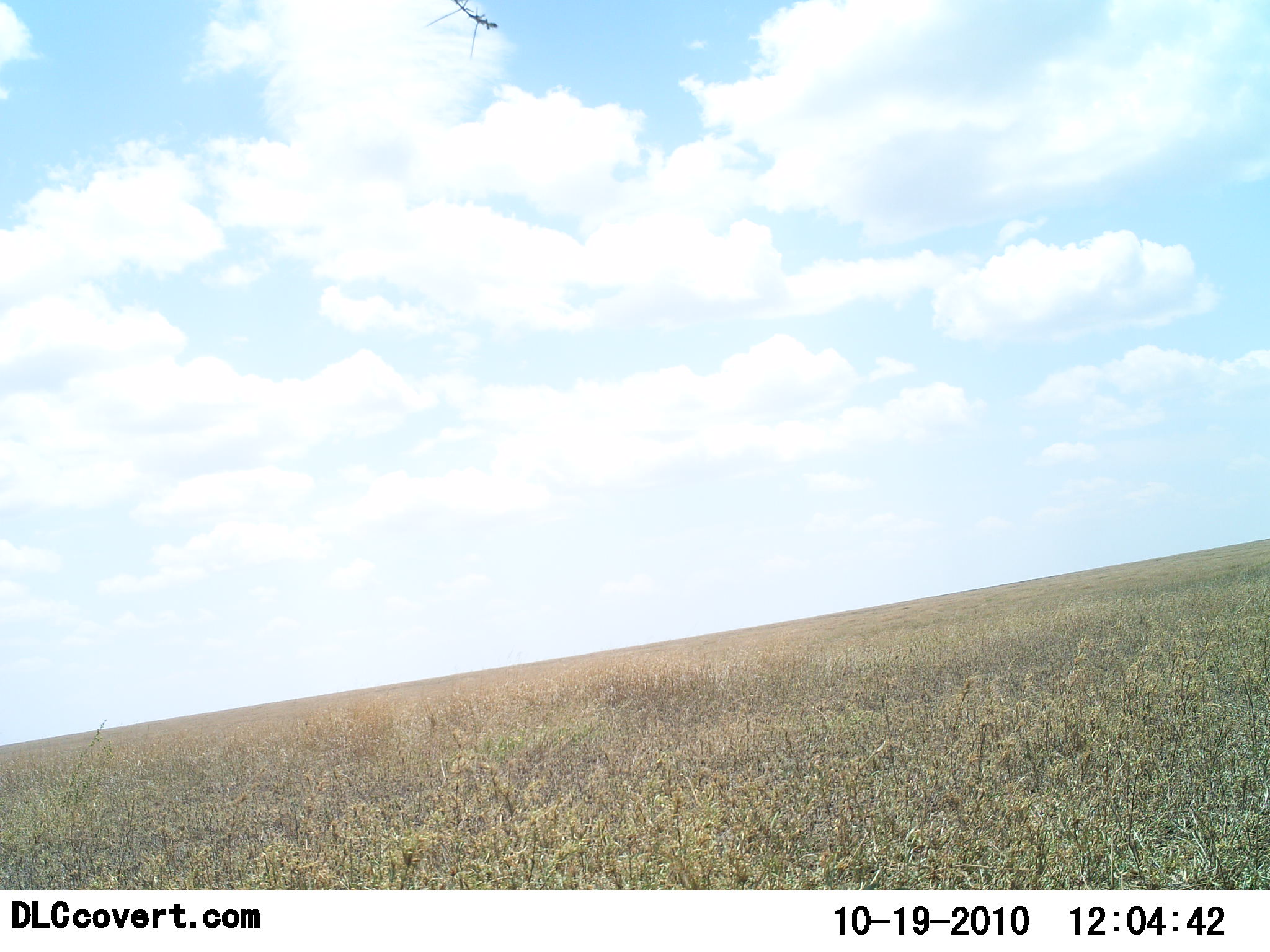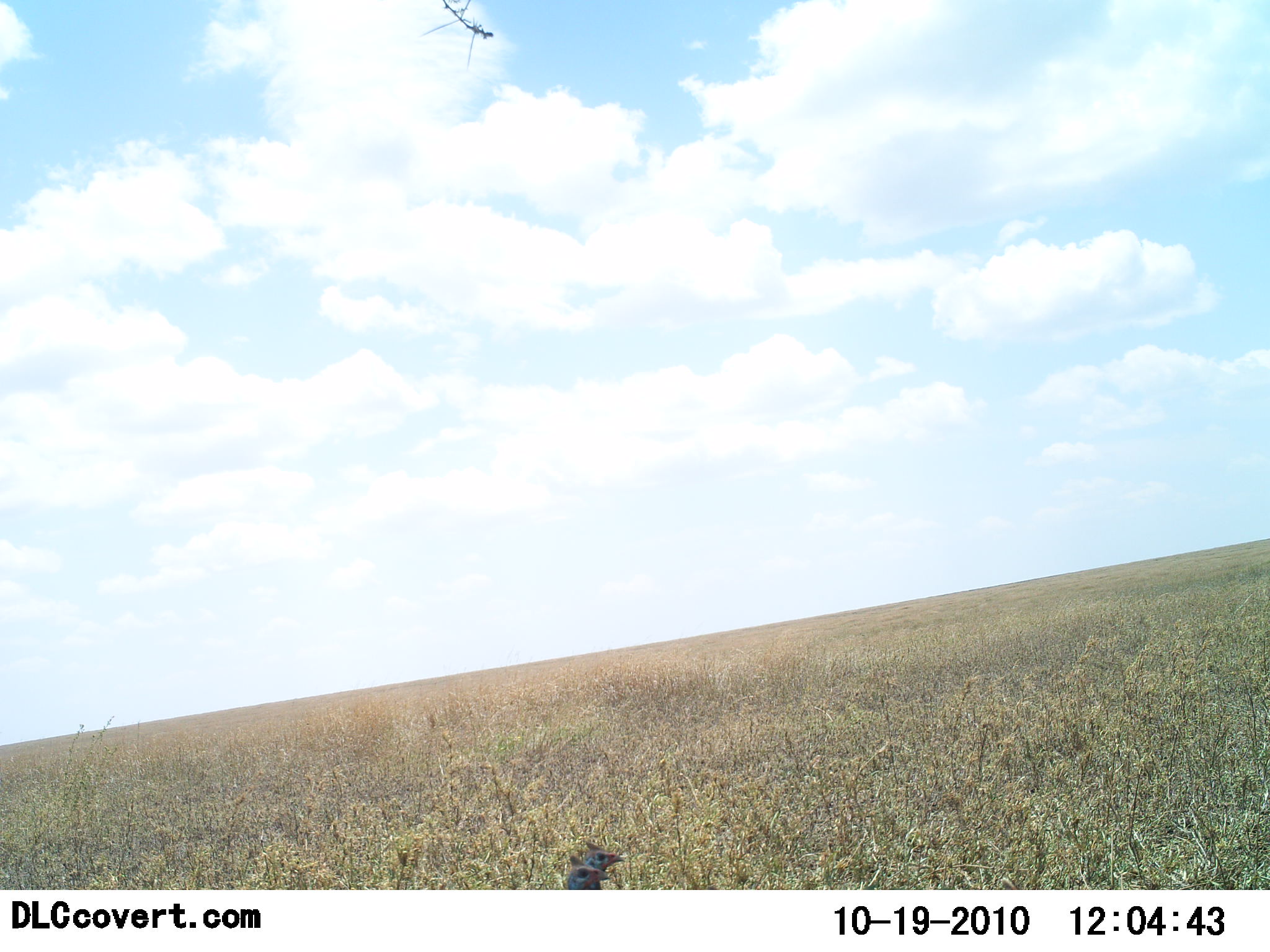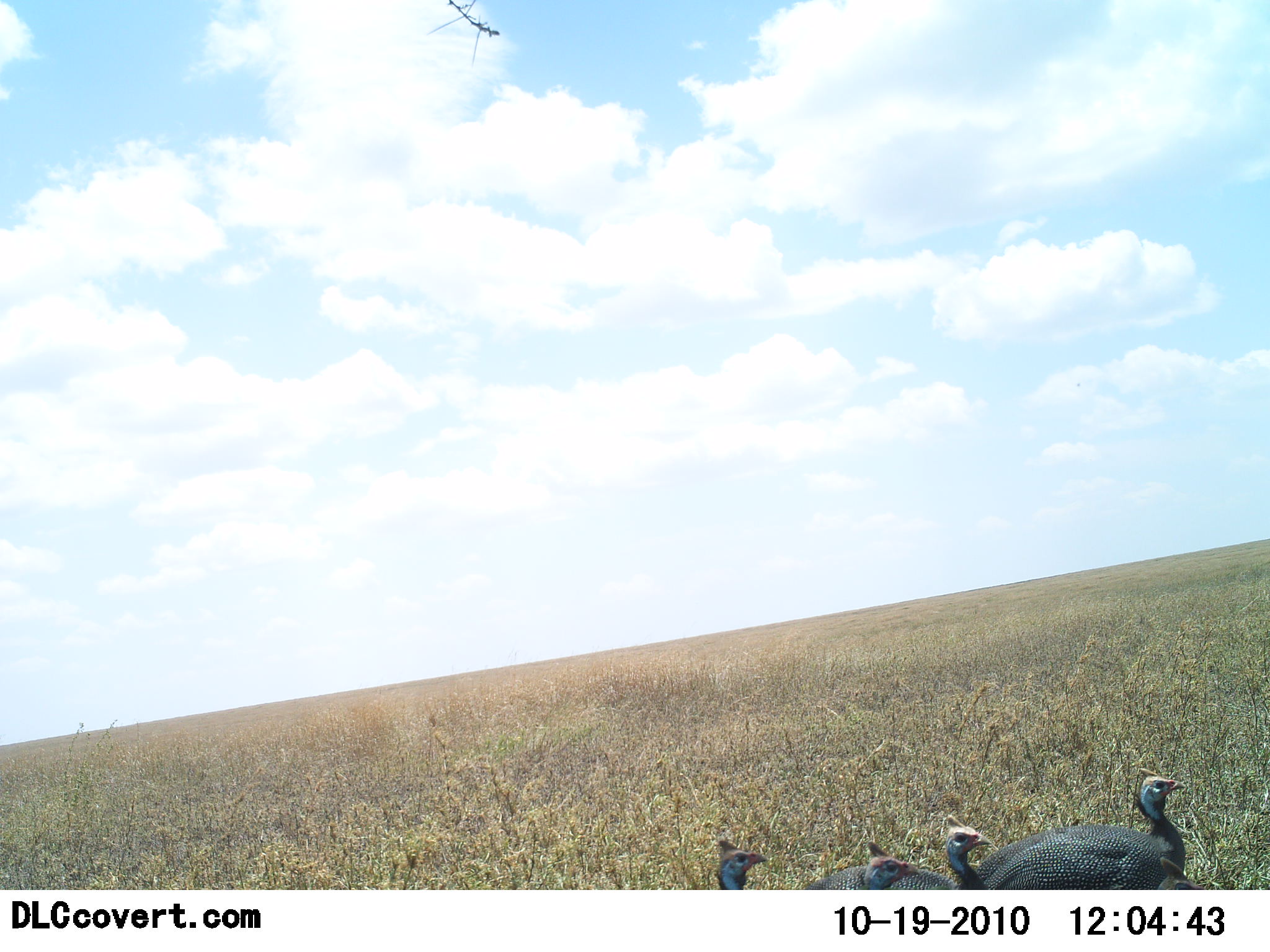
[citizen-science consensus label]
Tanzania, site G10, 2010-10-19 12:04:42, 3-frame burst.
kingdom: Animalia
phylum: Chordata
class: Aves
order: Galliformes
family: Numididae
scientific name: Numididae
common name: guinea fowl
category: guineafowl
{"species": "guineafowl (guinea fowl) (Numididae)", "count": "4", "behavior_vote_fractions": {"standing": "11%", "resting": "0%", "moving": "94%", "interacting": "0%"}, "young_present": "0%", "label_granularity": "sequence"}